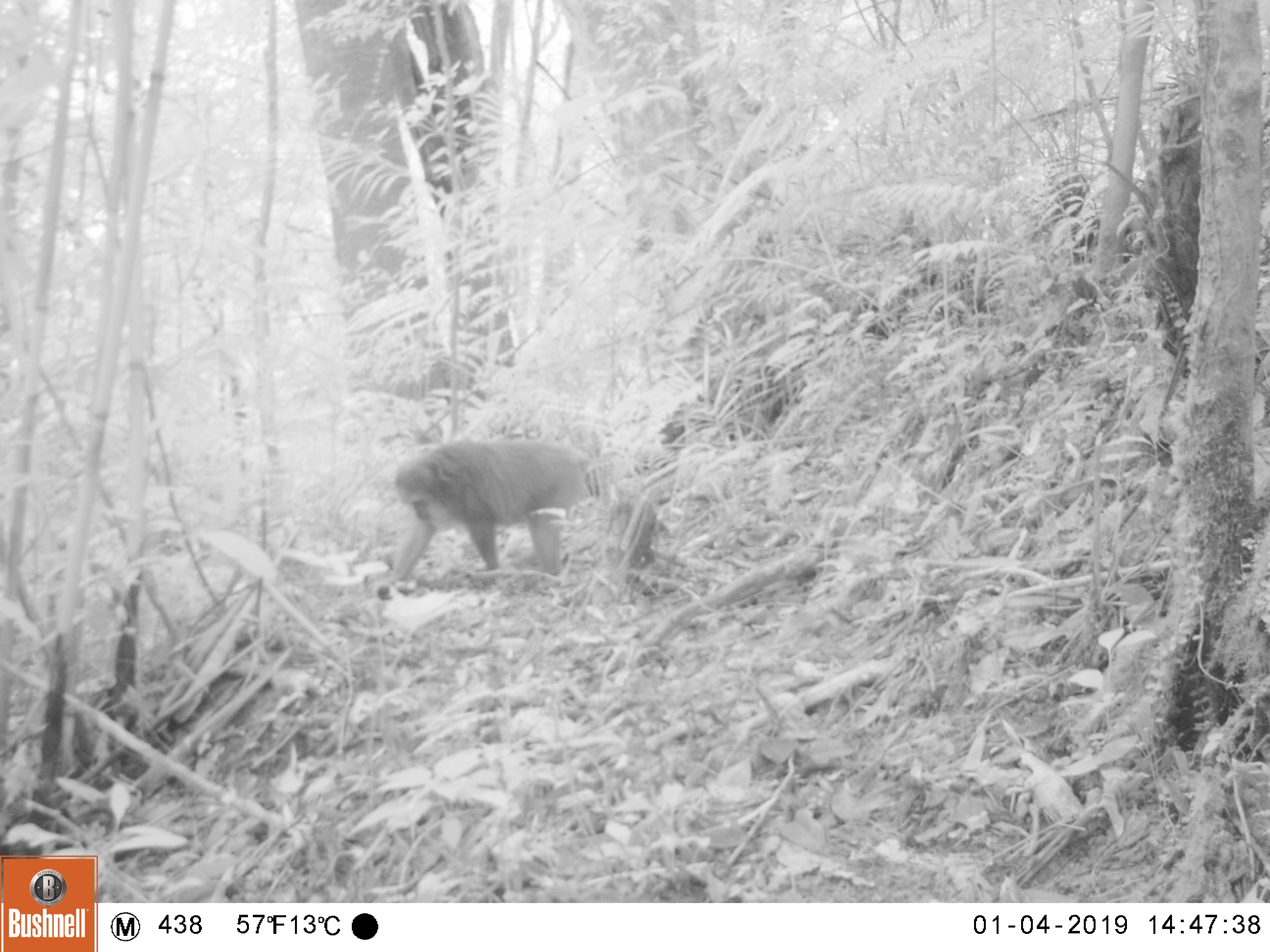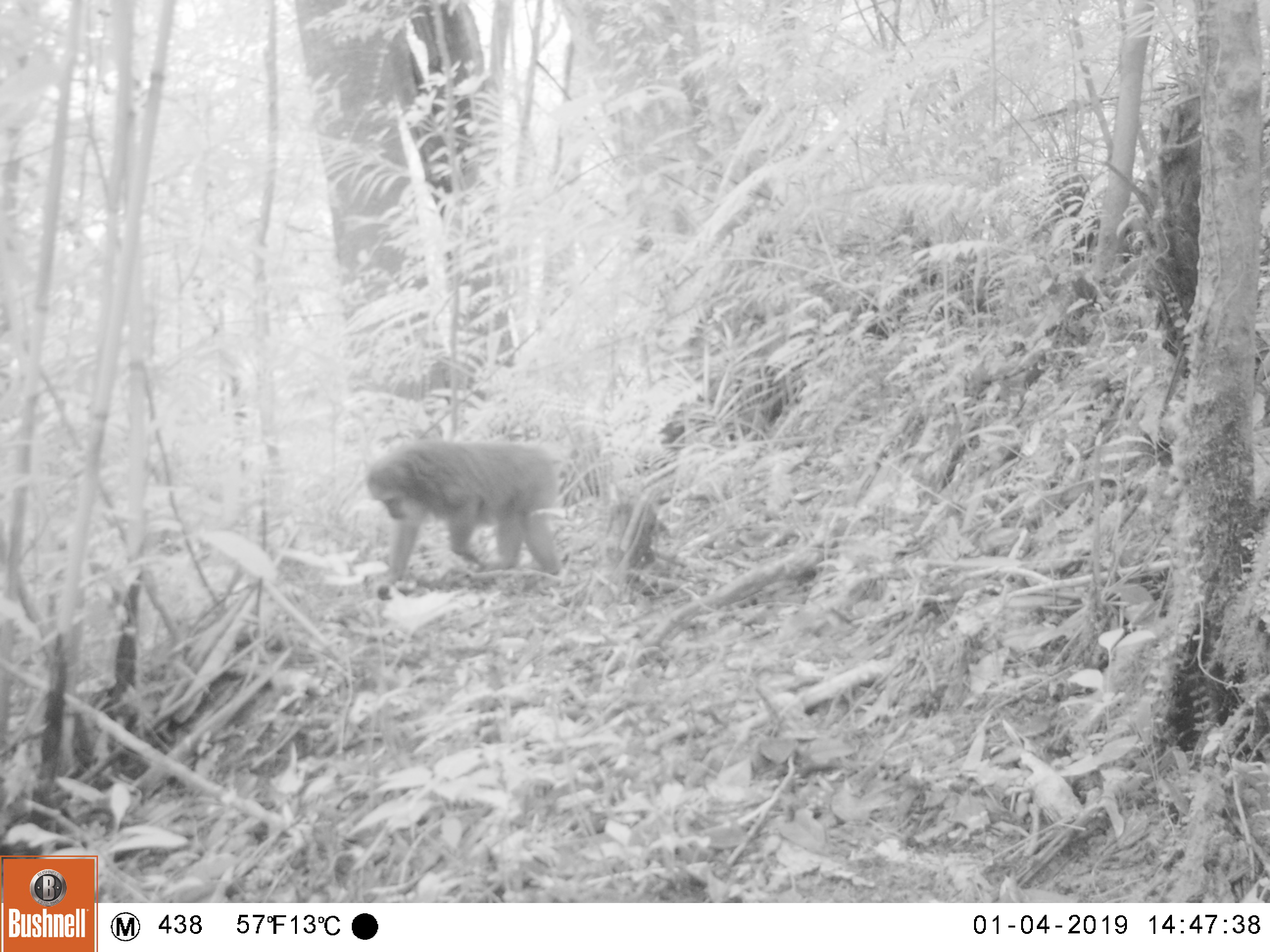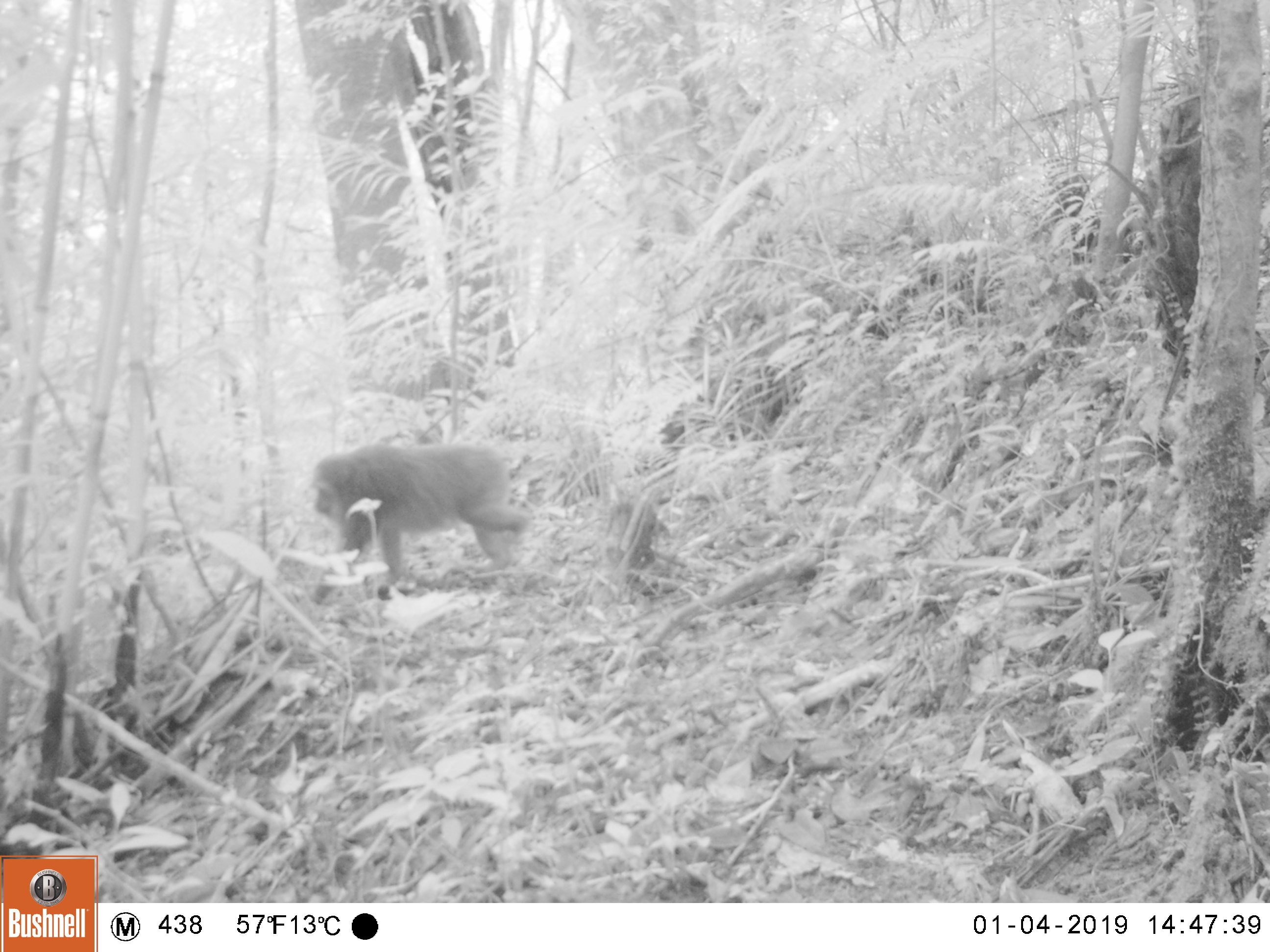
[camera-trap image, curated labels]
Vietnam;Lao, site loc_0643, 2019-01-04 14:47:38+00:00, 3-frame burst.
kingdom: Animalia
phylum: Chordata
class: Mammalia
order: Primates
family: Cercopithecidae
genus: Macaca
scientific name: Macaca arctoides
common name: stump-tailed macaque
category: stump tailed macaque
Stump tailed macaque (stump-tailed macaque) (Macaca arctoides). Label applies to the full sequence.